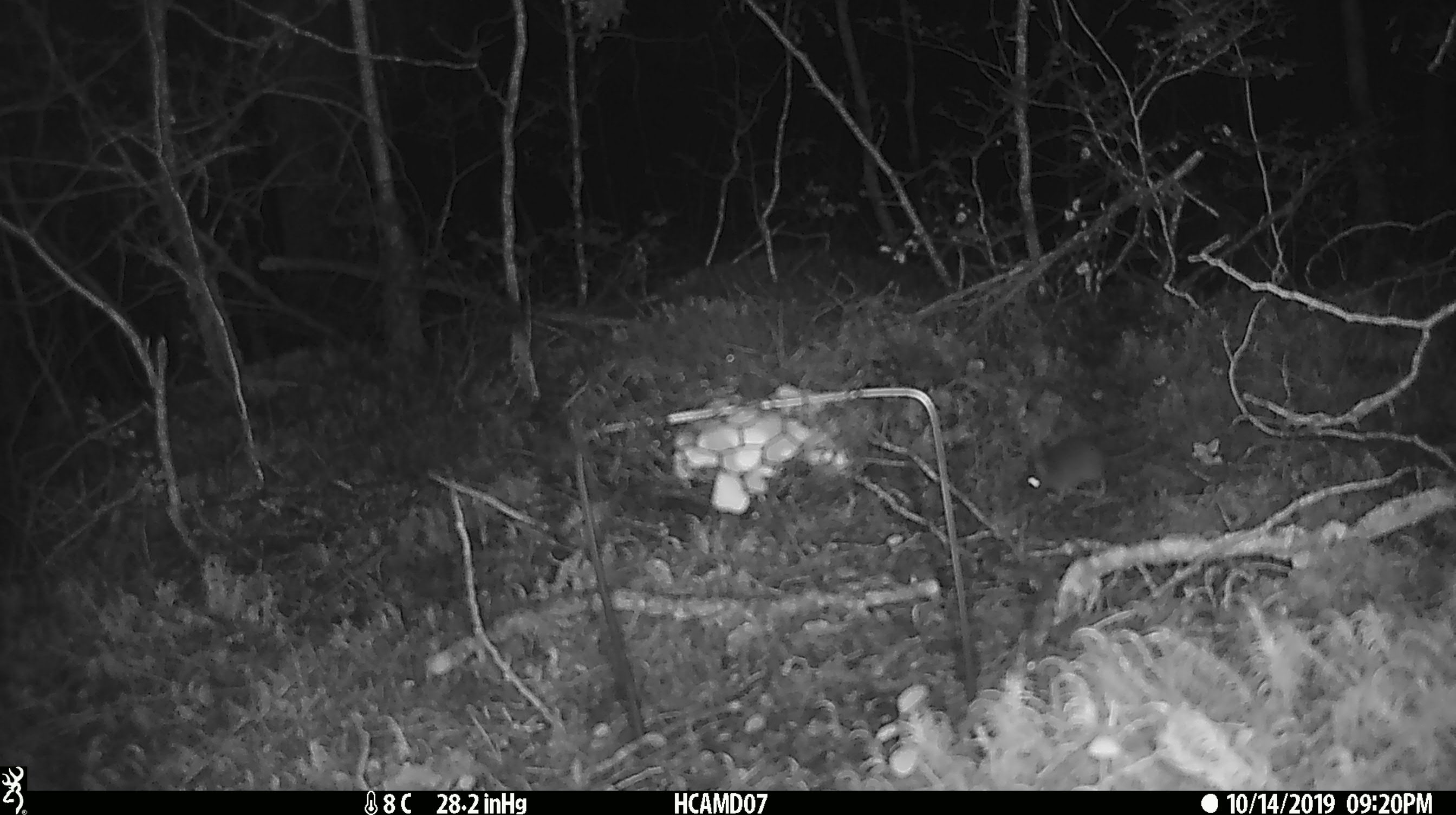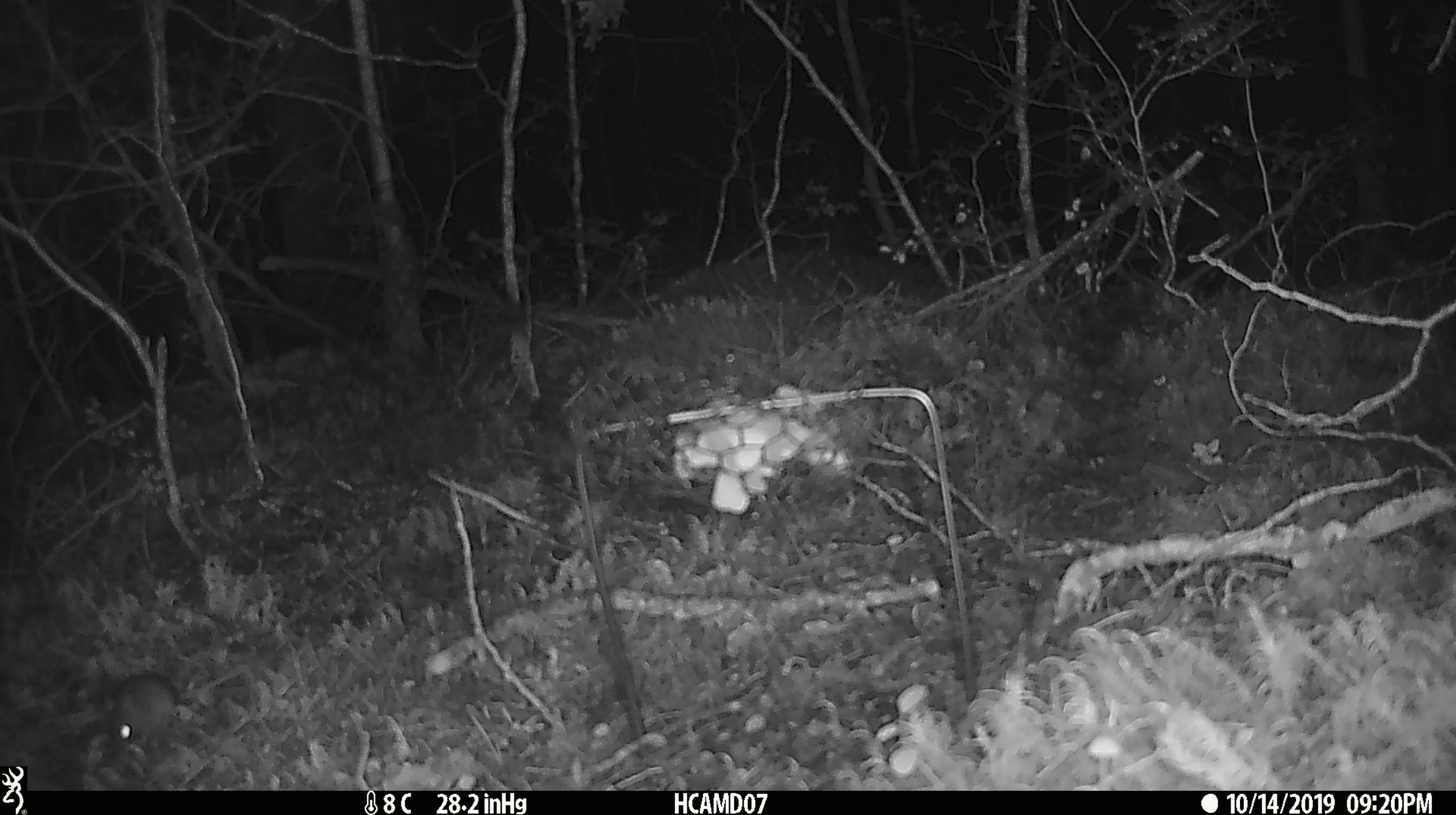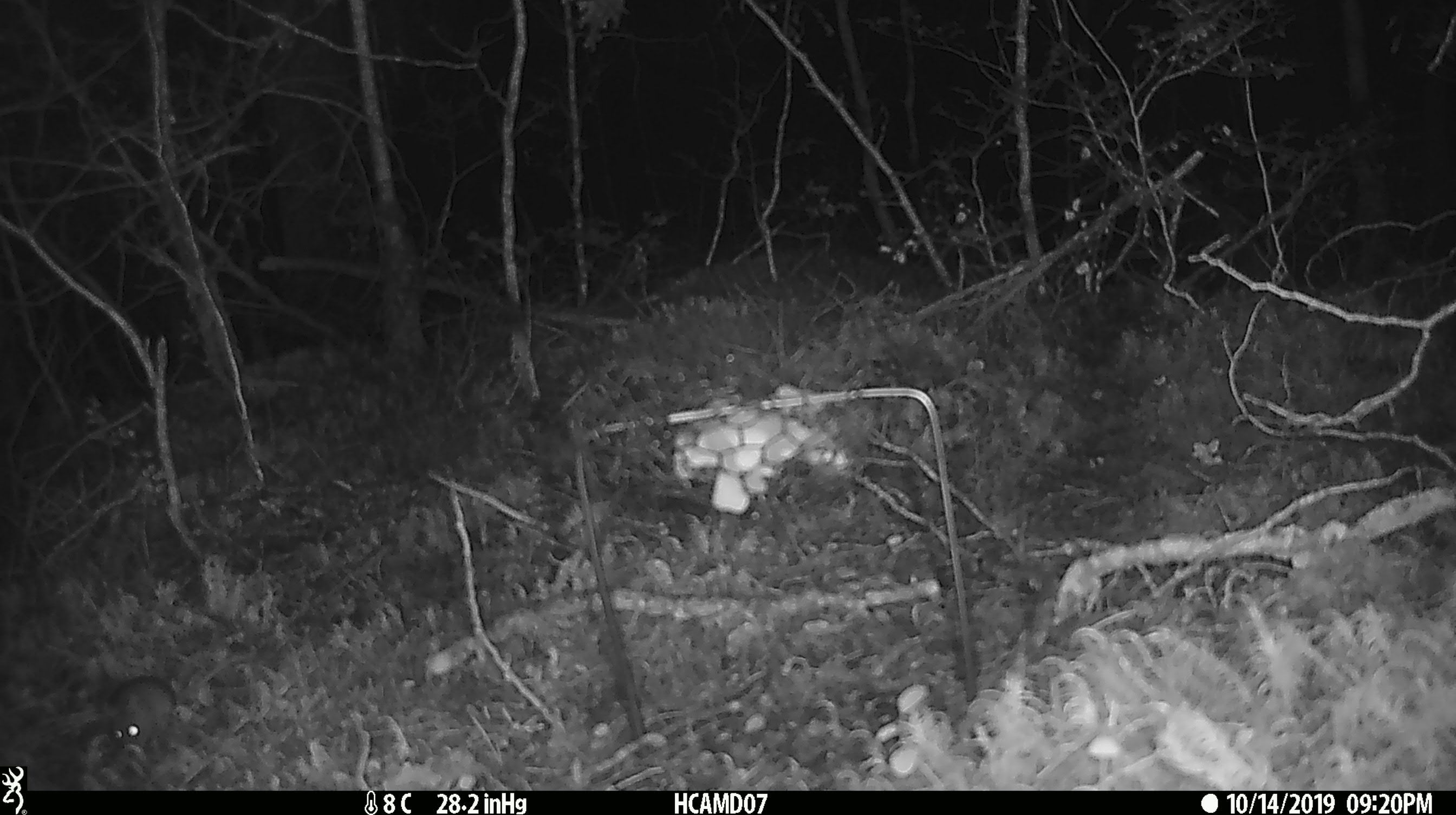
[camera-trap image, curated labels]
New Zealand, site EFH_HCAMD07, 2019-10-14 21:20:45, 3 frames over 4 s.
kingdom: Animalia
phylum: Chordata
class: Mammalia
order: Rodentia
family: Muridae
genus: Mus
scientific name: Mus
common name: mouse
Mouse (Mus).